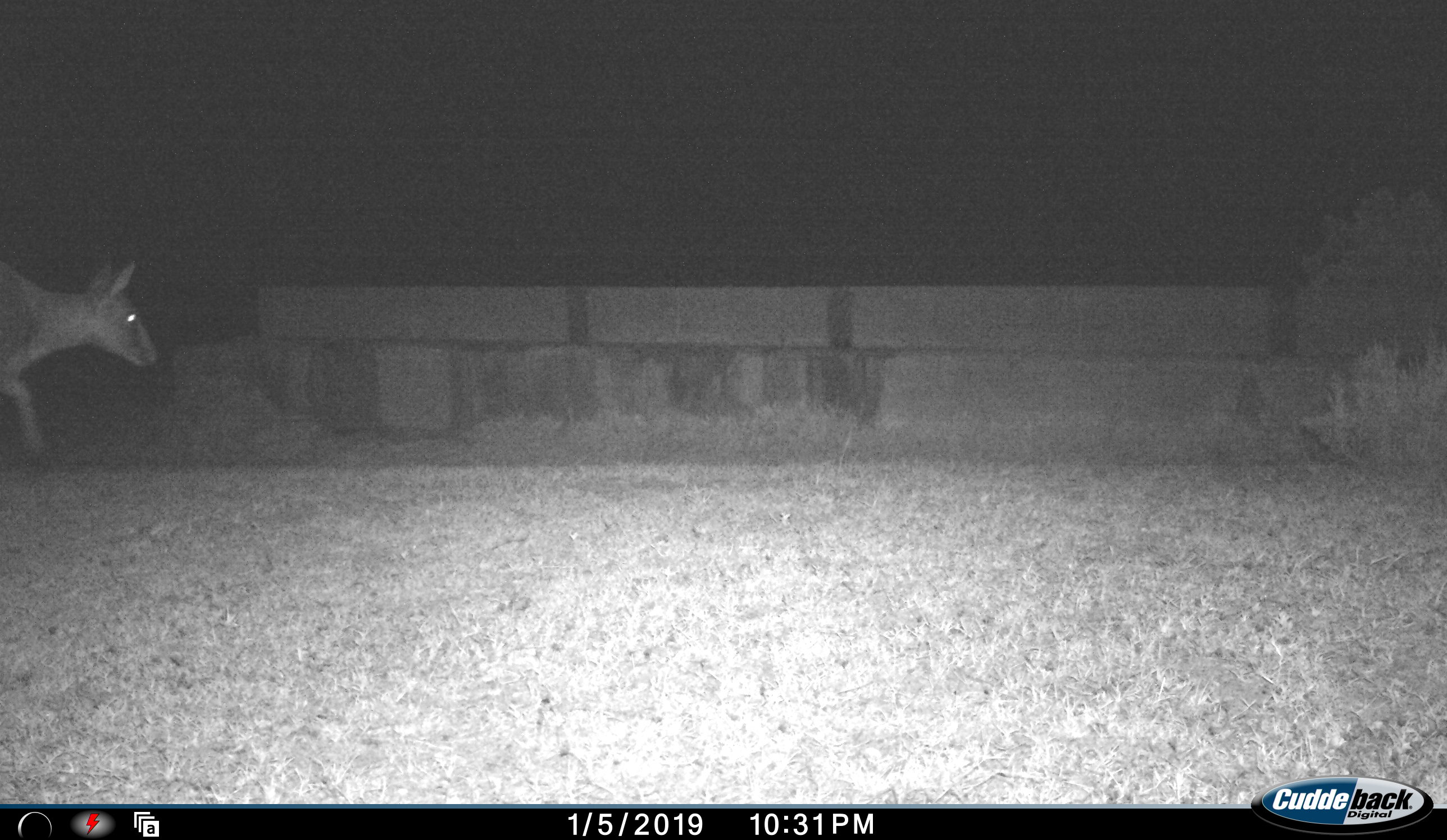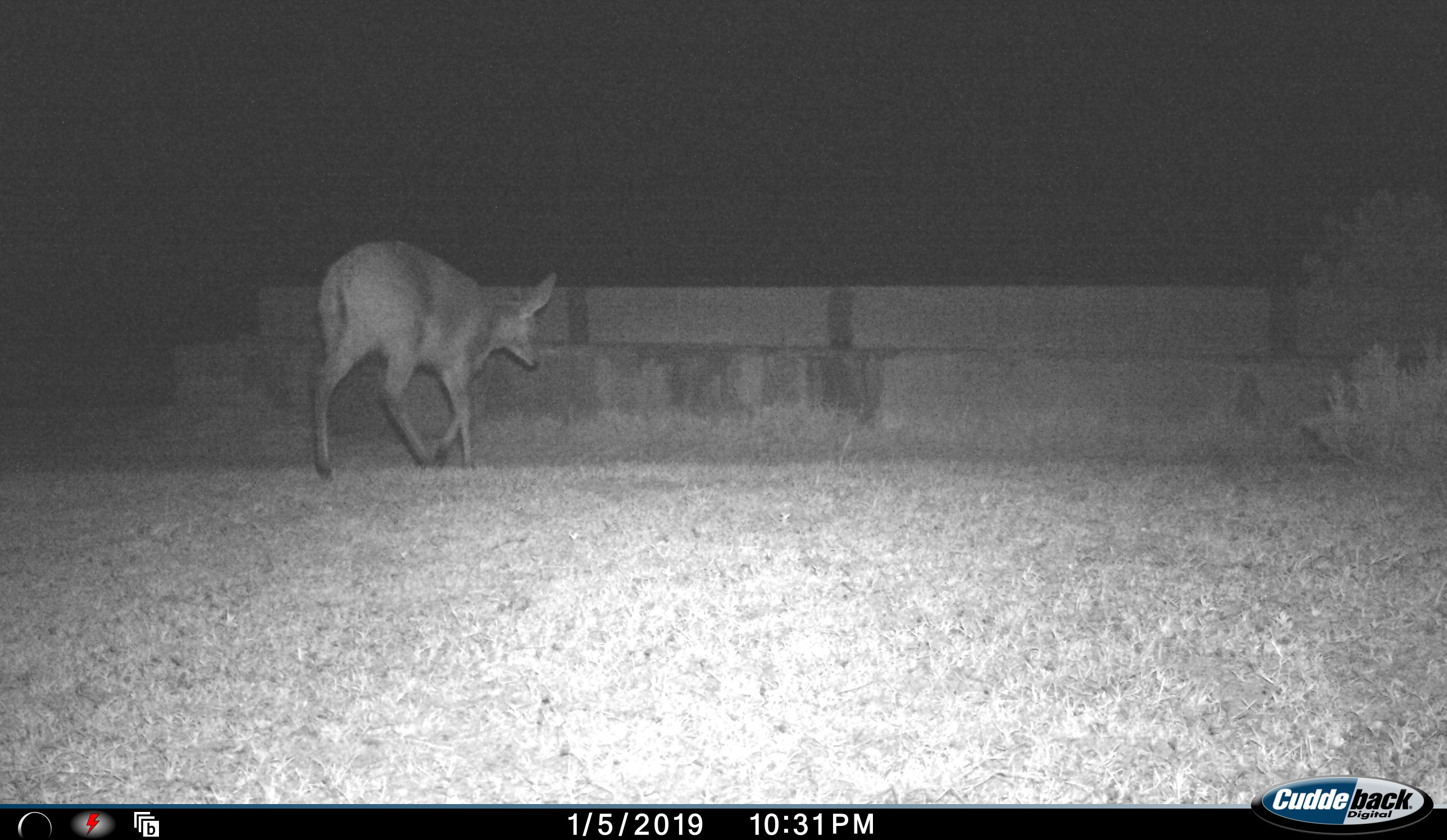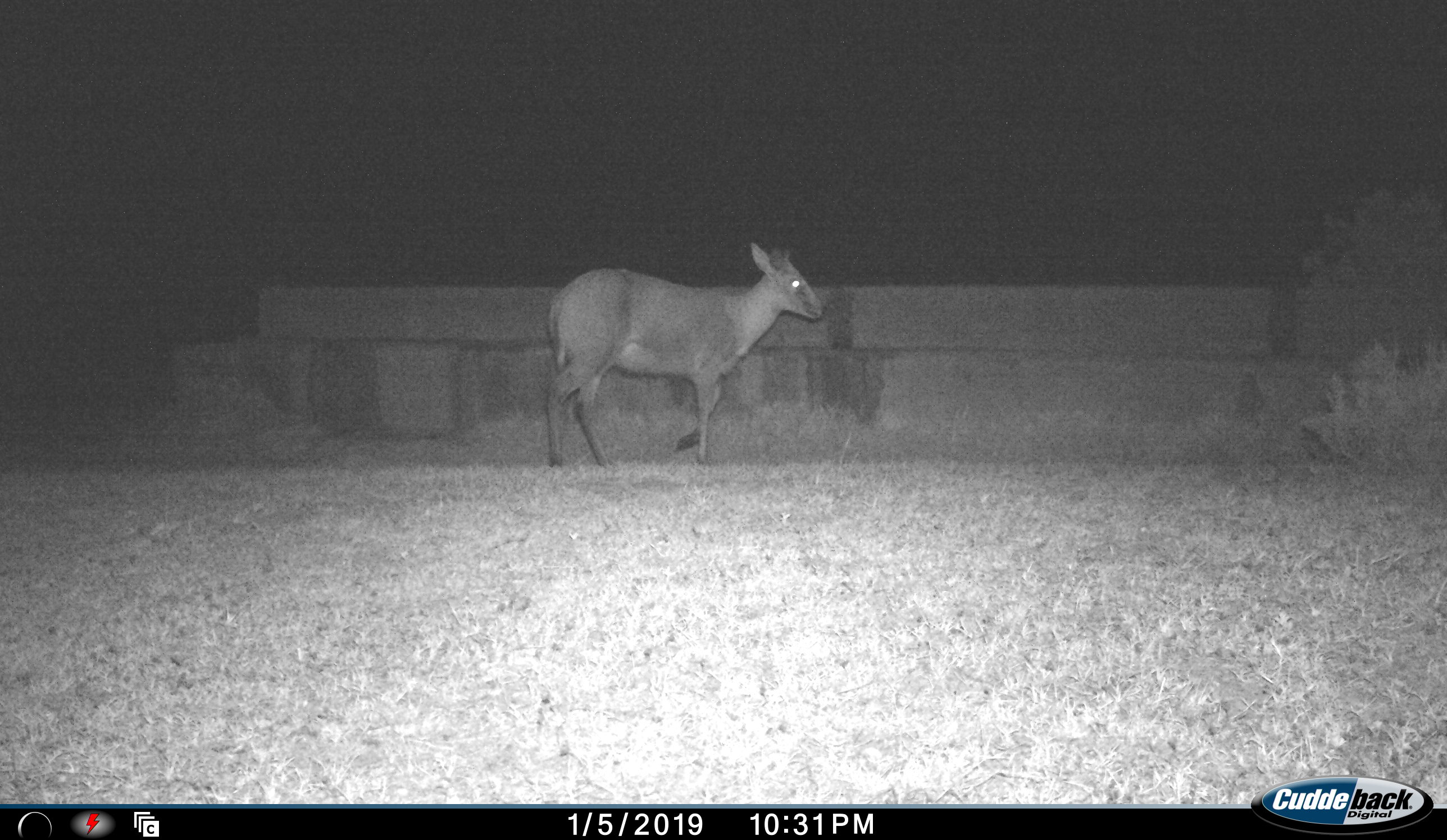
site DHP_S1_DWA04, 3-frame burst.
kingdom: Animalia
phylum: Chordata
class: Mammalia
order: Artiodactyla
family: Bovidae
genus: Sylvicapra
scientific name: Sylvicapra grimmia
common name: common duiker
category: duikercommongrey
Duikercommongrey (common duiker) (Sylvicapra grimmia), count 1. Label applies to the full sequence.